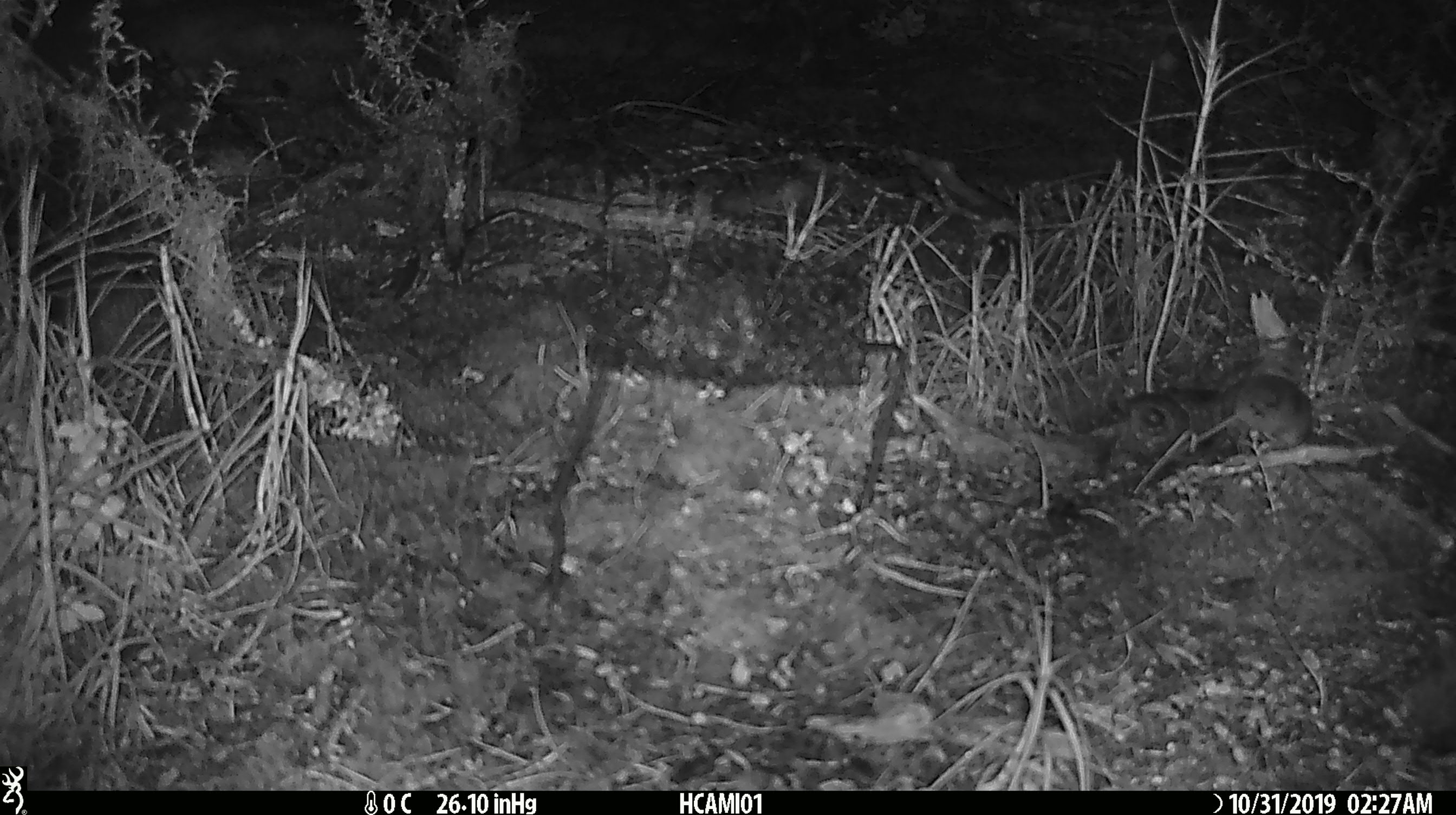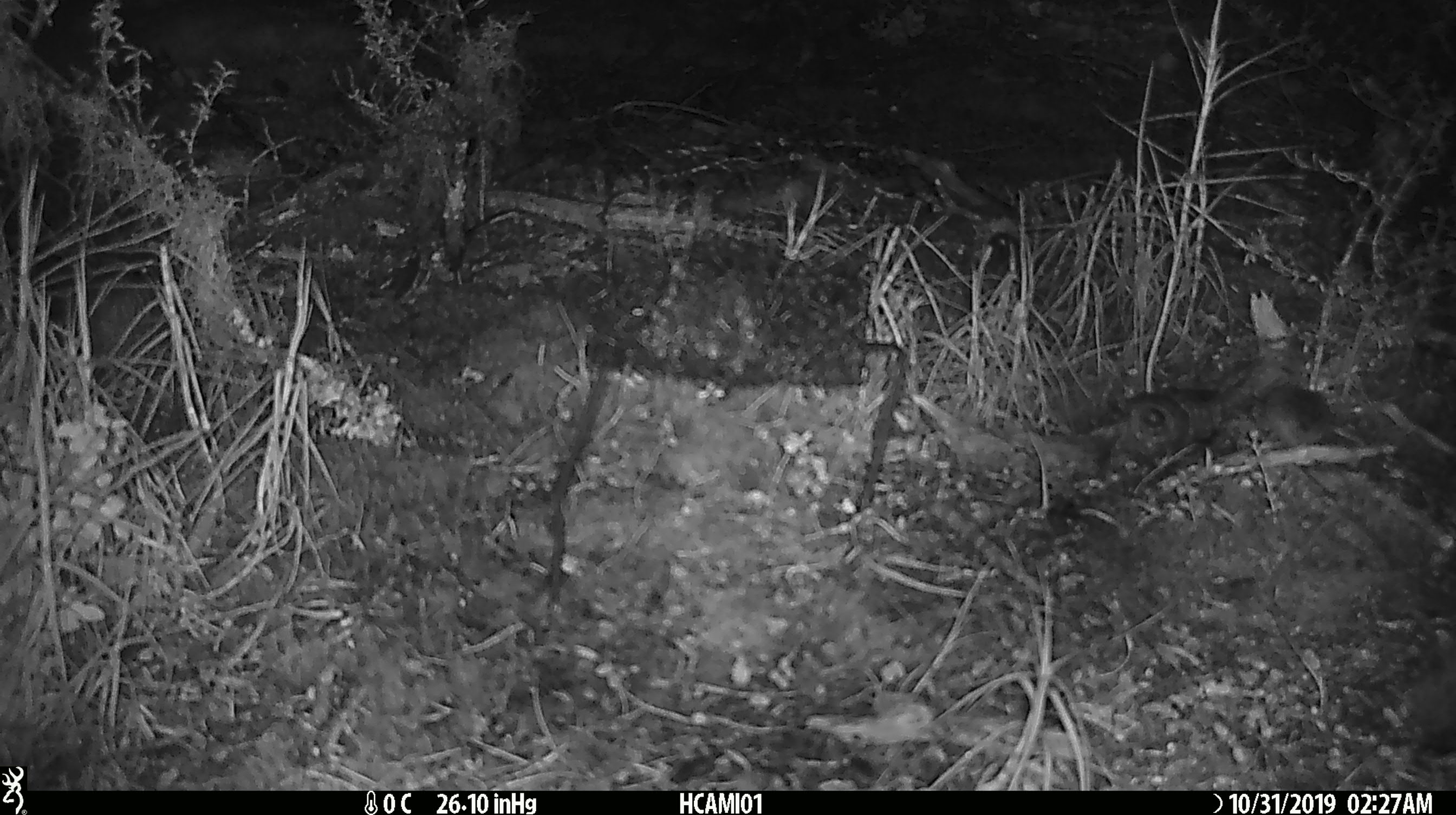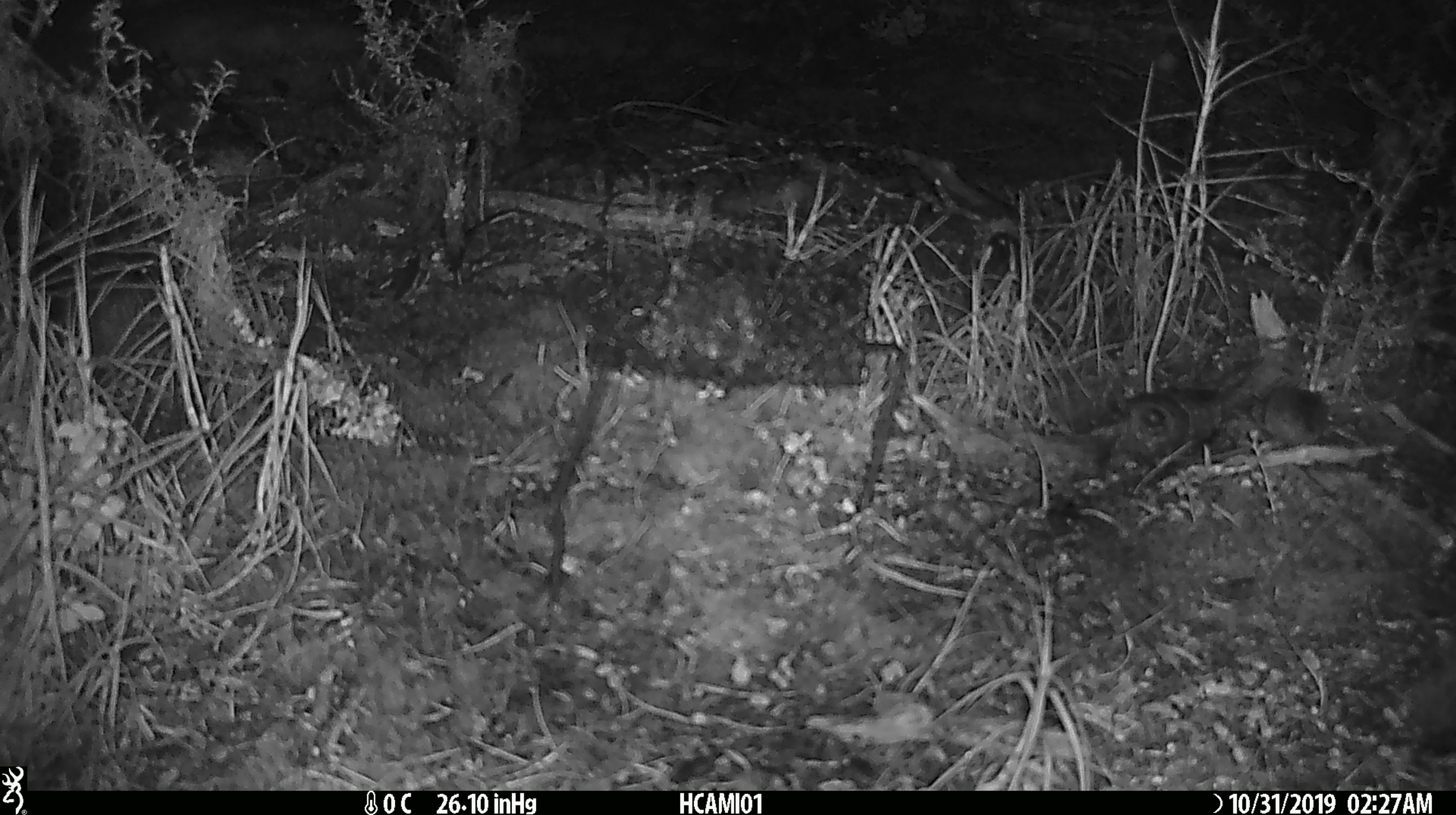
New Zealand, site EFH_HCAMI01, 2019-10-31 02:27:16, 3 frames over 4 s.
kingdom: Animalia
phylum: Chordata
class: Mammalia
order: Rodentia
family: Muridae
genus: Mus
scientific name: Mus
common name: mouse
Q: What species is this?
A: Mouse (Mus).